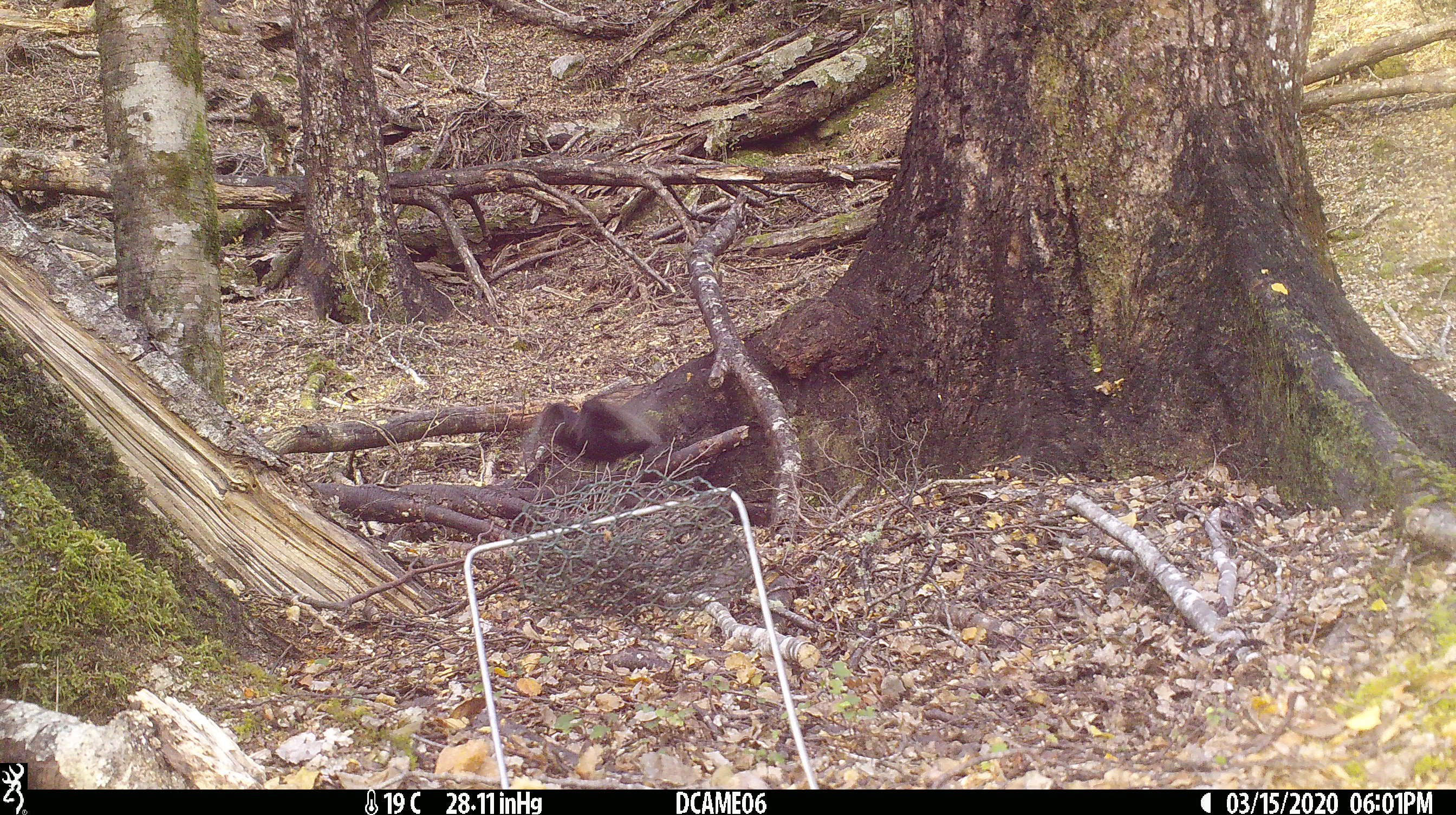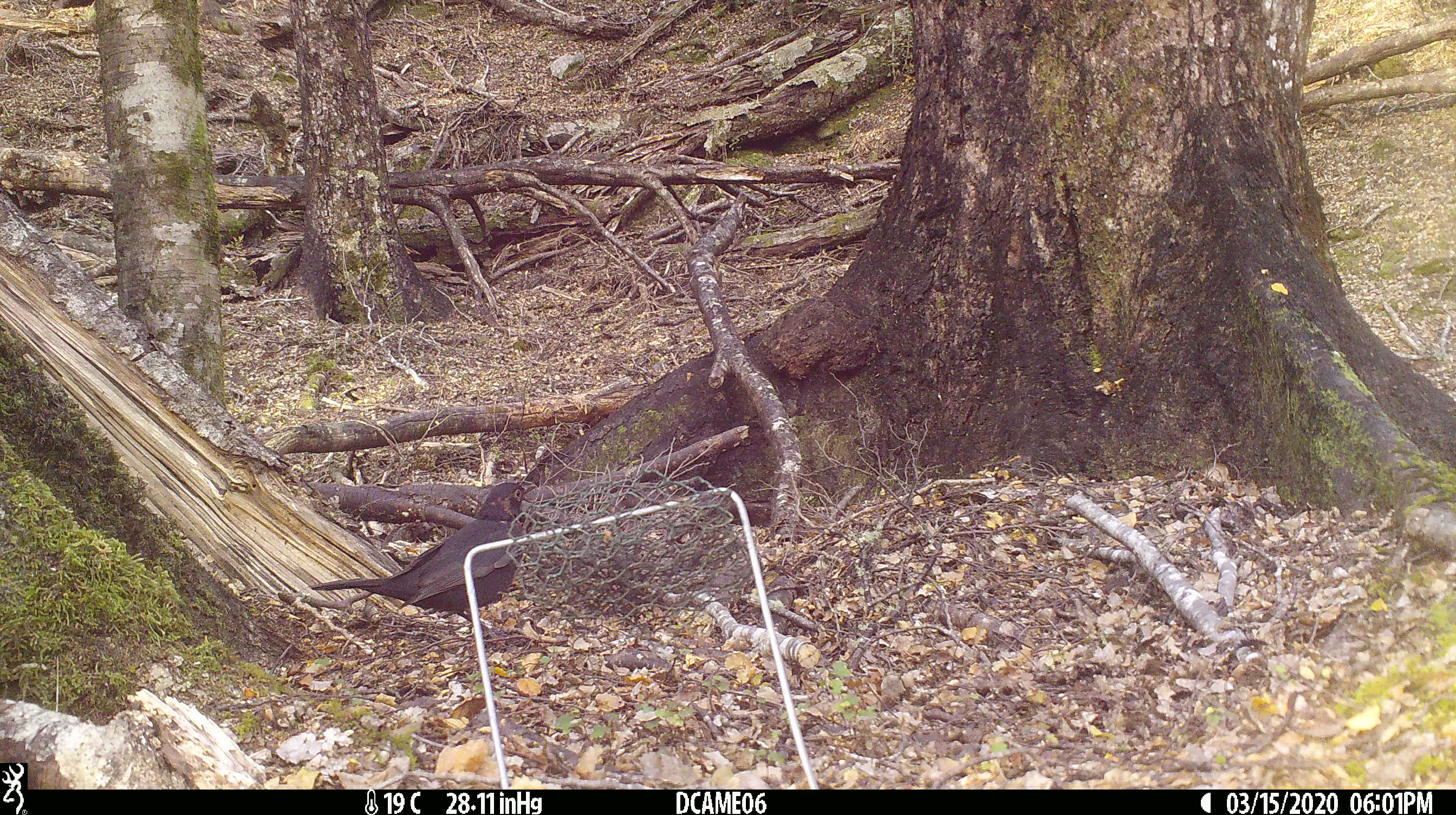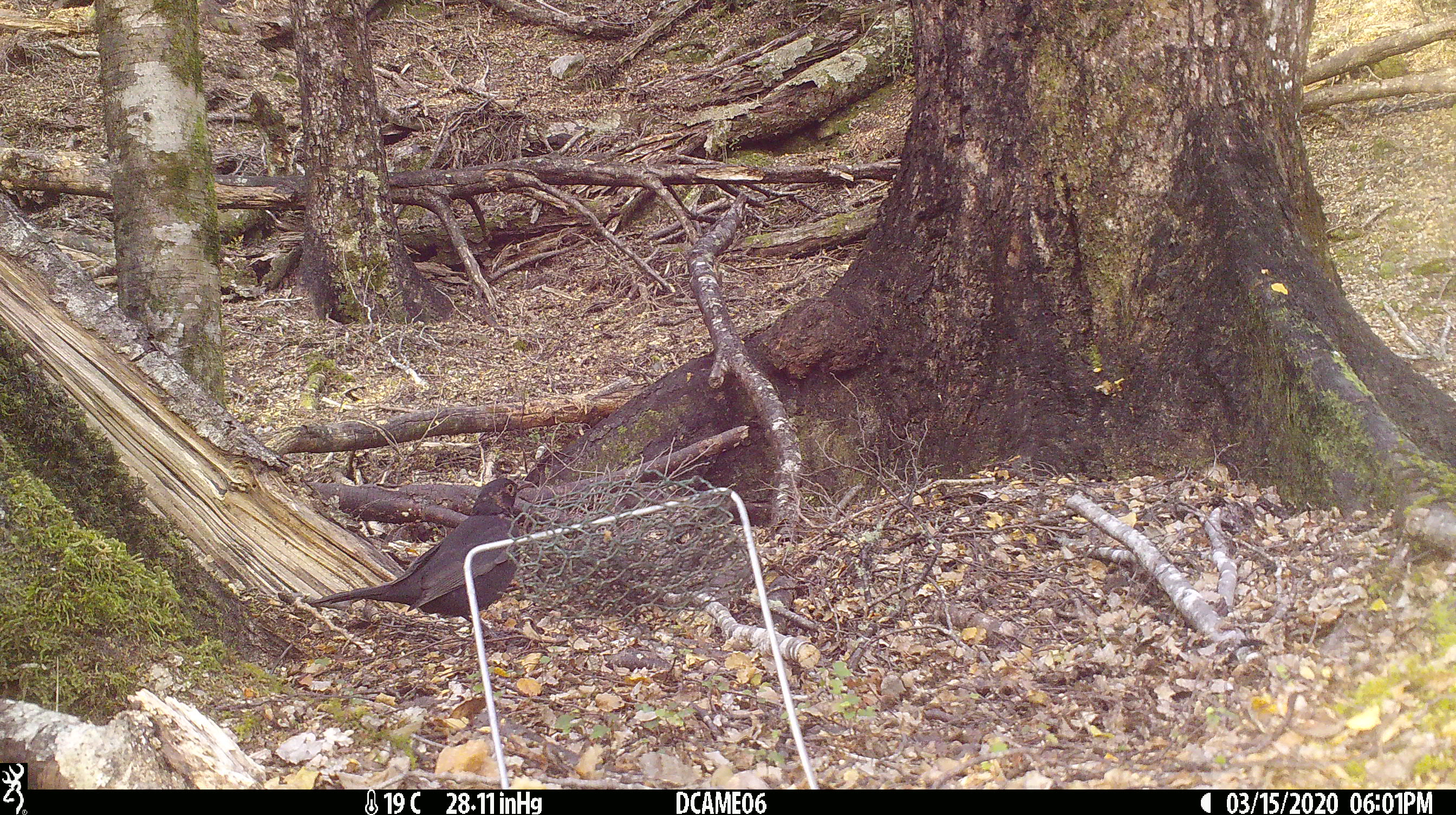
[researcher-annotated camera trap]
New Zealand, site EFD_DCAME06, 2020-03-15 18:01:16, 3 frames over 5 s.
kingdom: Animalia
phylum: Chordata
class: Aves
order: Passeriformes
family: Turdidae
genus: Turdus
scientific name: Turdus merula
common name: eurasian blackbird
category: blackbird